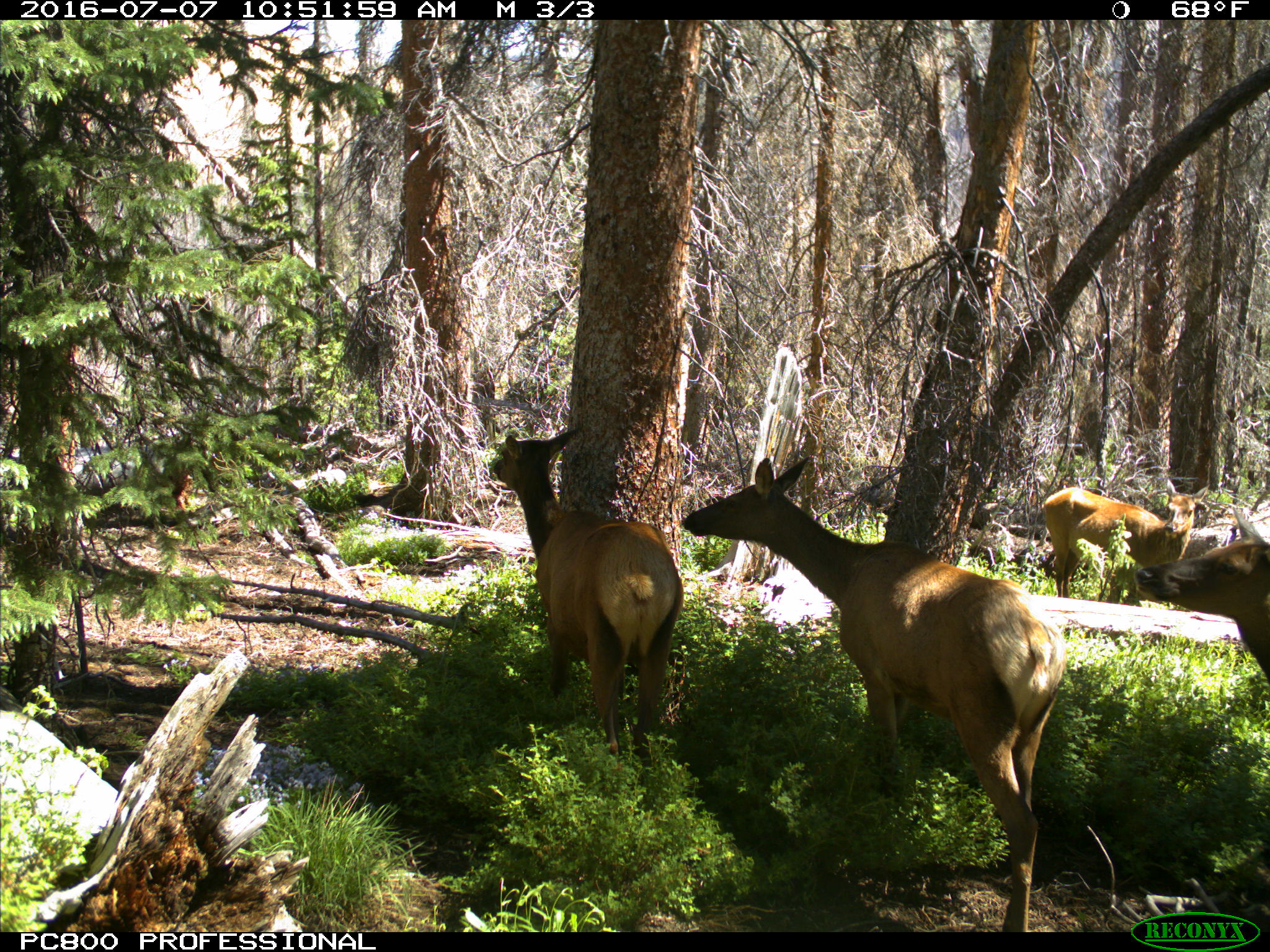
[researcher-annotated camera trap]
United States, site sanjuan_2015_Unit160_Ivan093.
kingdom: Animalia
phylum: Chordata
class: Mammalia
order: Artiodactyla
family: Cervidae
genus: Cervus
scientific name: Cervus elaphus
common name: red deer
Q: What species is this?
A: Cervus elaphus (red deer).